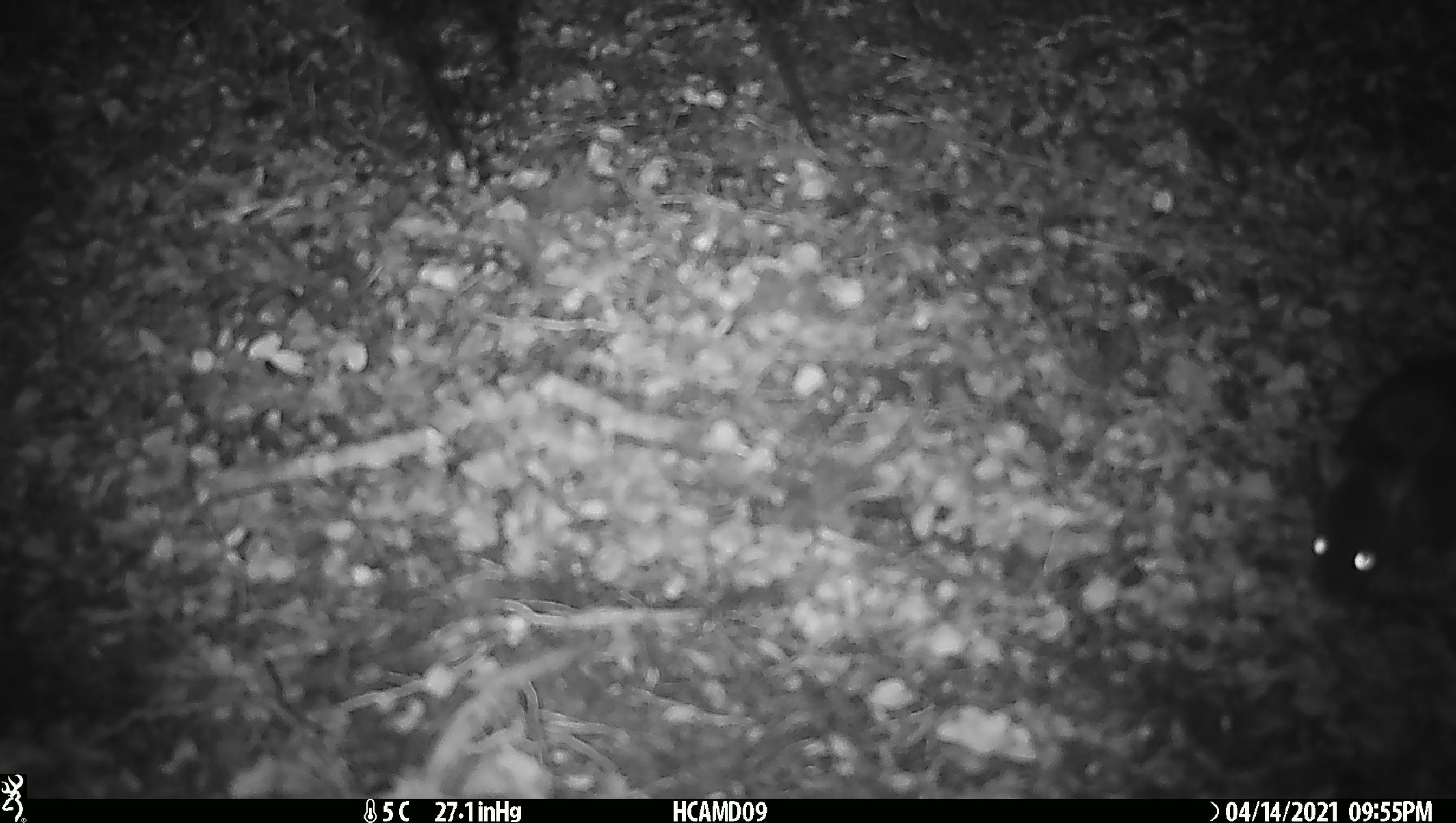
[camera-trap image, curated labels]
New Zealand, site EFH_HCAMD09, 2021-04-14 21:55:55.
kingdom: Animalia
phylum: Chordata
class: Mammalia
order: Rodentia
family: Muridae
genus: Rattus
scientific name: Rattus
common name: rat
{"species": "rat (Rattus)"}